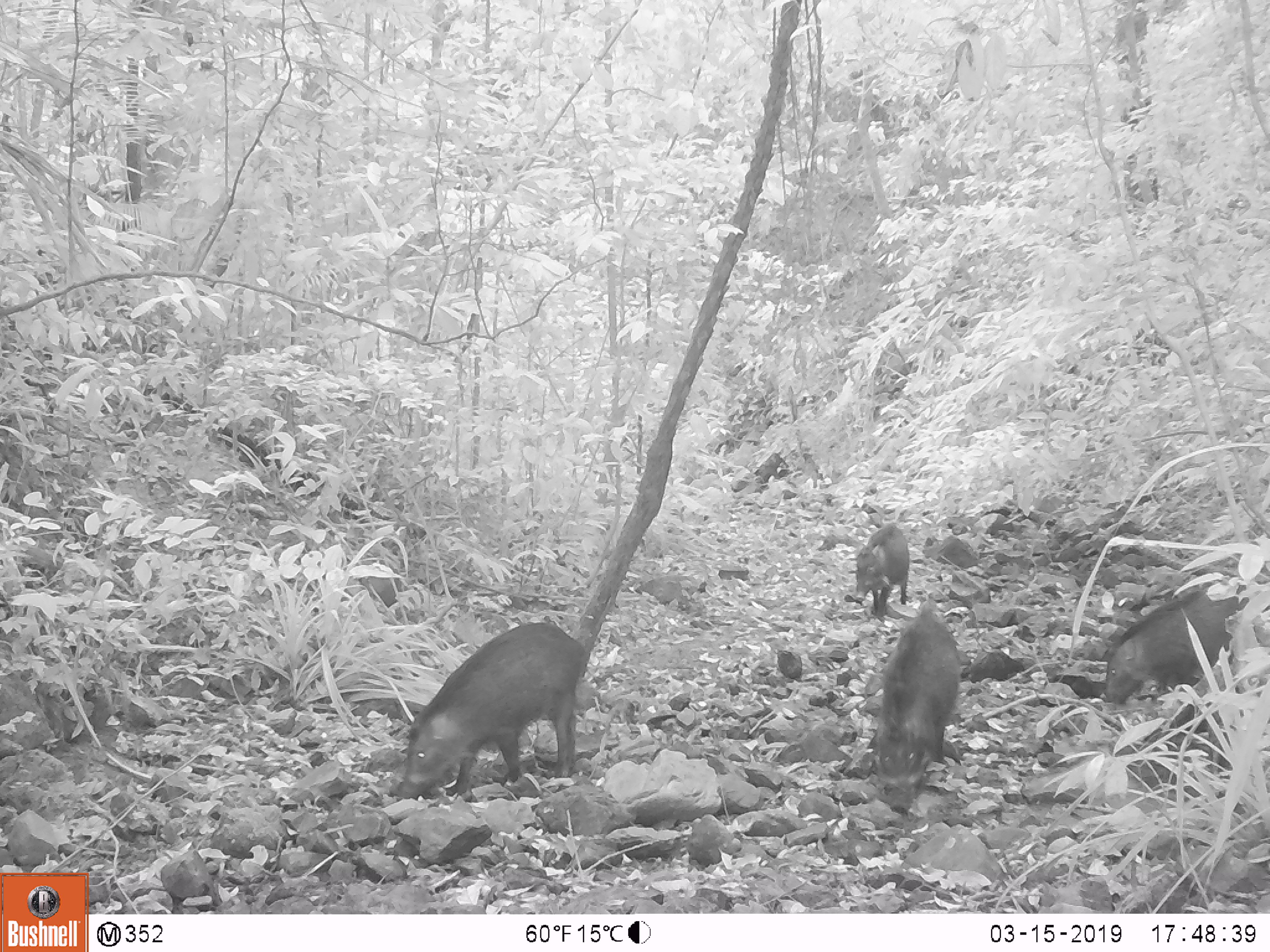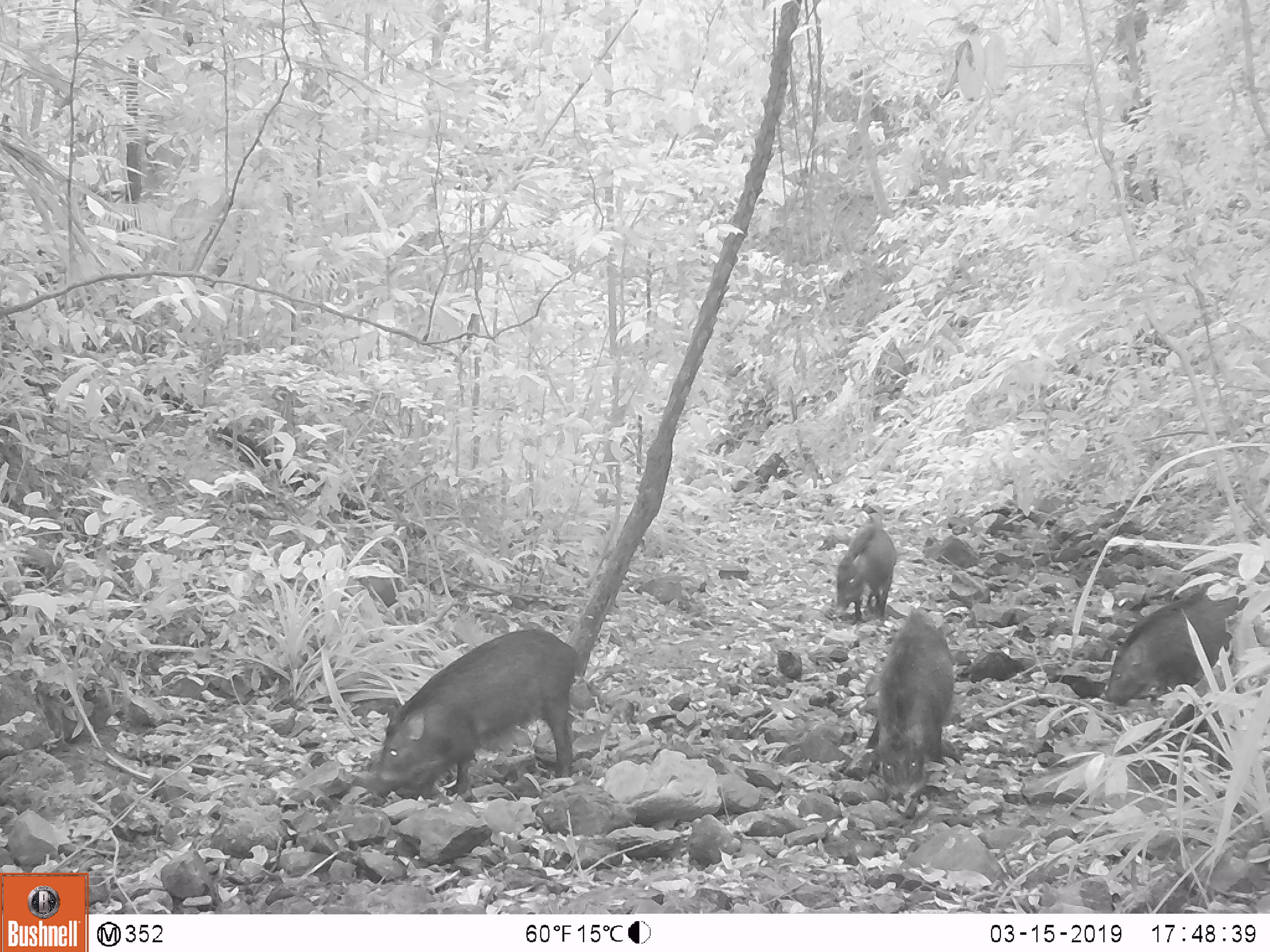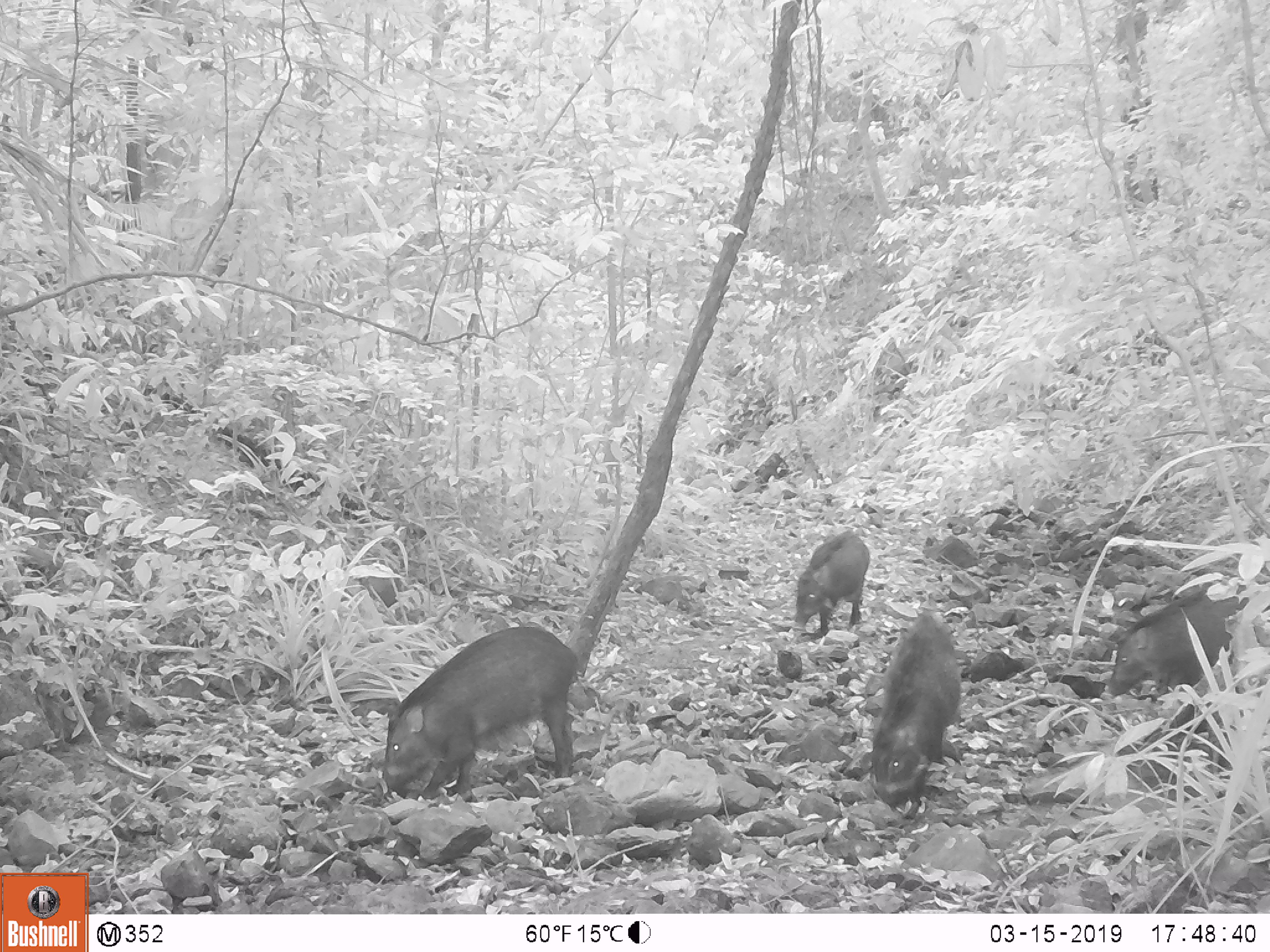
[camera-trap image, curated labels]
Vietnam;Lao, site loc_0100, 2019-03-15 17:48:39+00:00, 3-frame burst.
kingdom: Animalia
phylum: Chordata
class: Mammalia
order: Artiodactyla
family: Suidae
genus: Sus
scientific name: Sus scrofa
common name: eurasian wild pig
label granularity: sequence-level